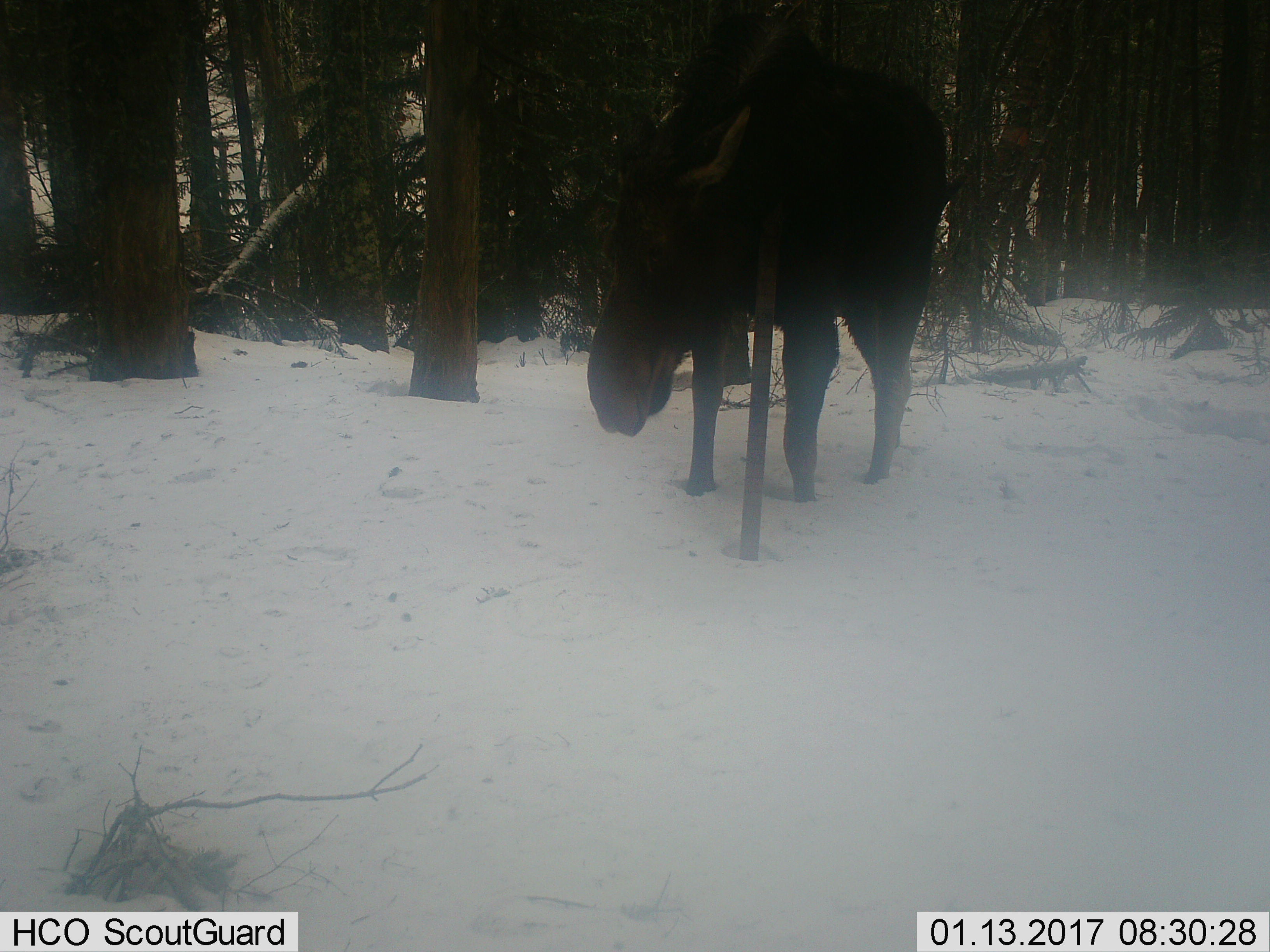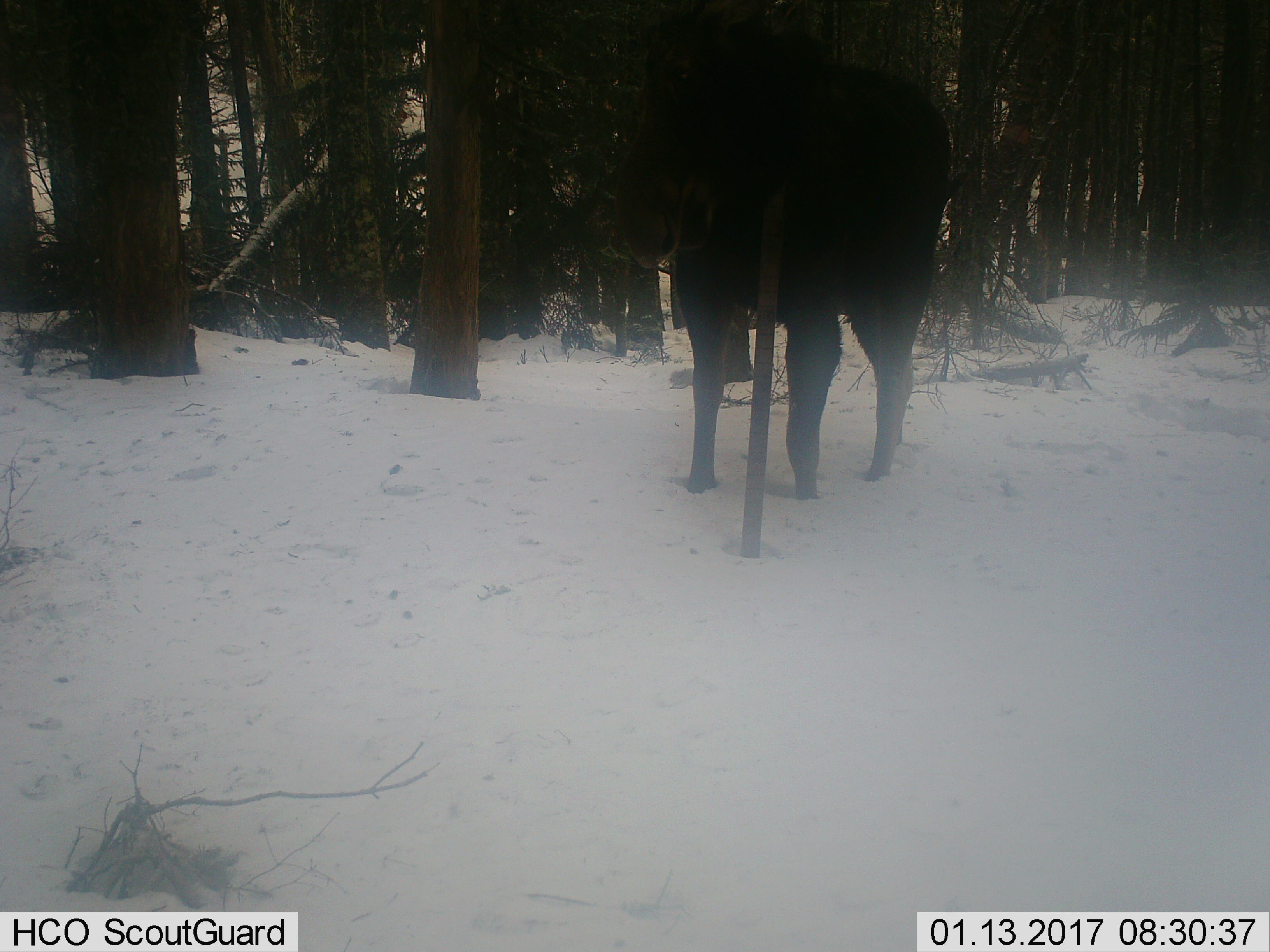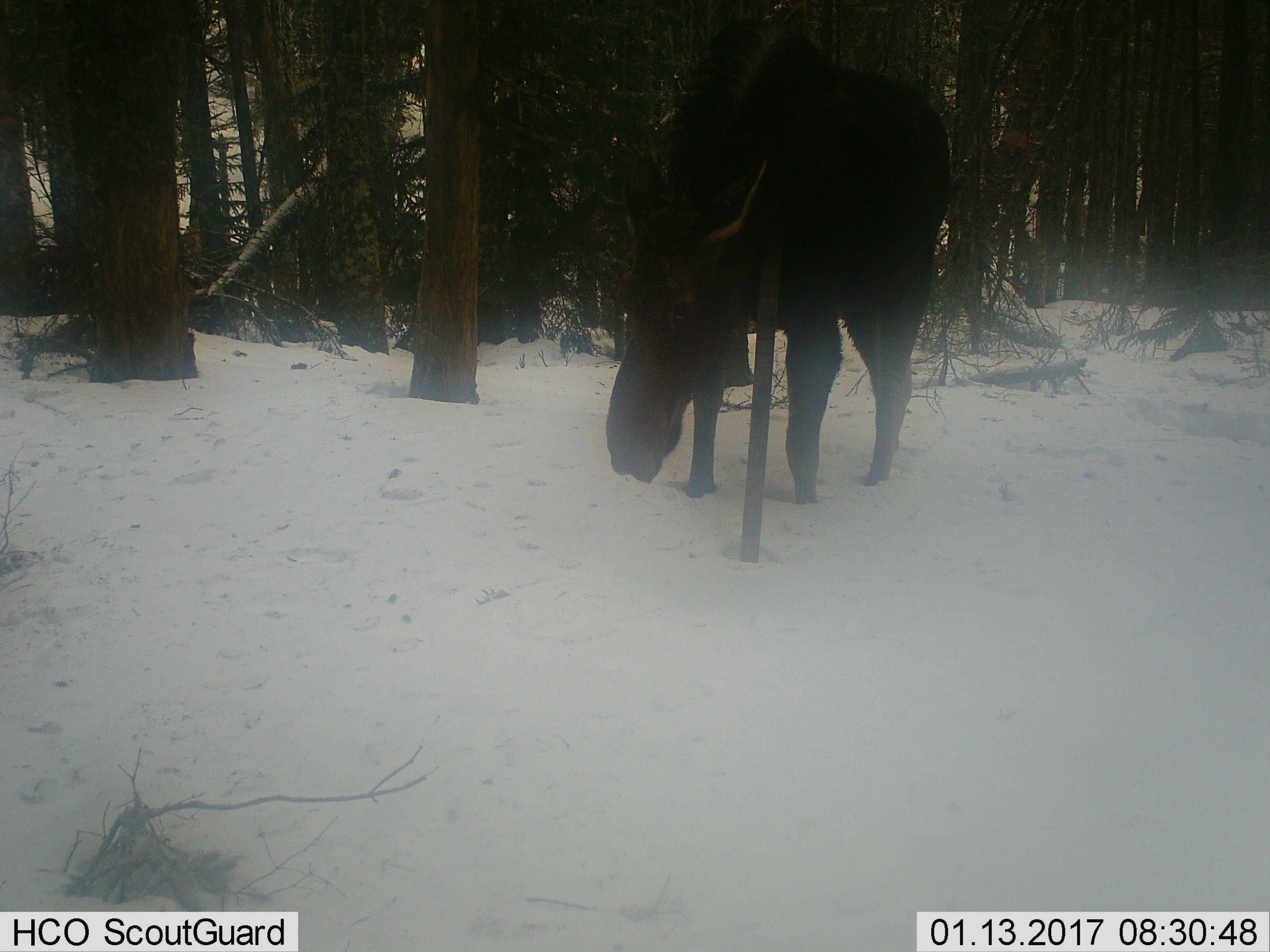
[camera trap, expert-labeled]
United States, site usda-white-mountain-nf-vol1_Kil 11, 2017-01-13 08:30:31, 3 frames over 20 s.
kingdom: Animalia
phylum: Chordata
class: Mammalia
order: Artiodactyla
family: Cervidae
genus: Alces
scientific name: Alces alces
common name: moose